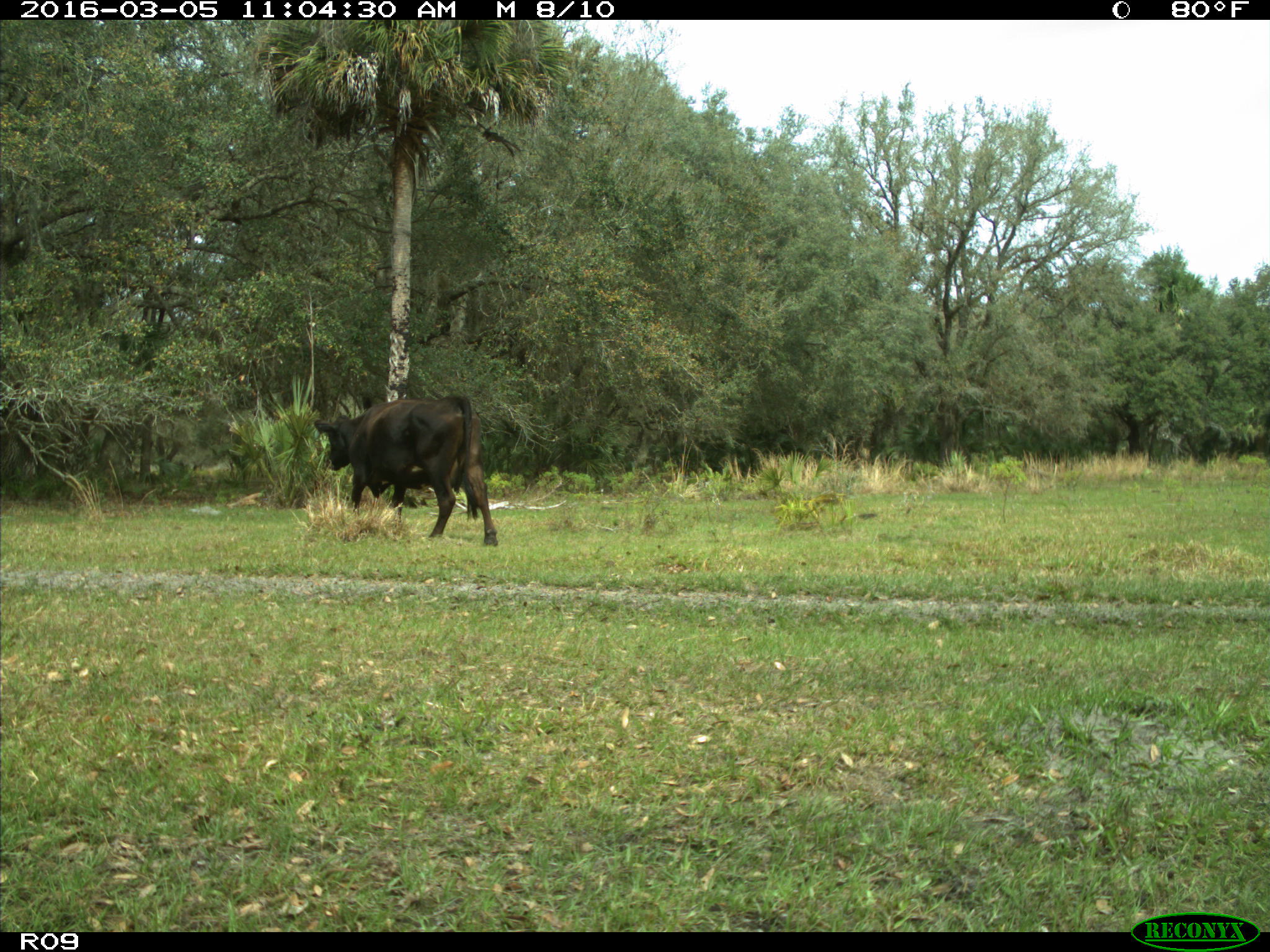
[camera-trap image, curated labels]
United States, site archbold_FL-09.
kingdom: Animalia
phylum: Chordata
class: Mammalia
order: Artiodactyla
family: Bovidae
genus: Bos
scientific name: Bos taurus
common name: domestic cow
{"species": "Bos taurus (domestic cow)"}